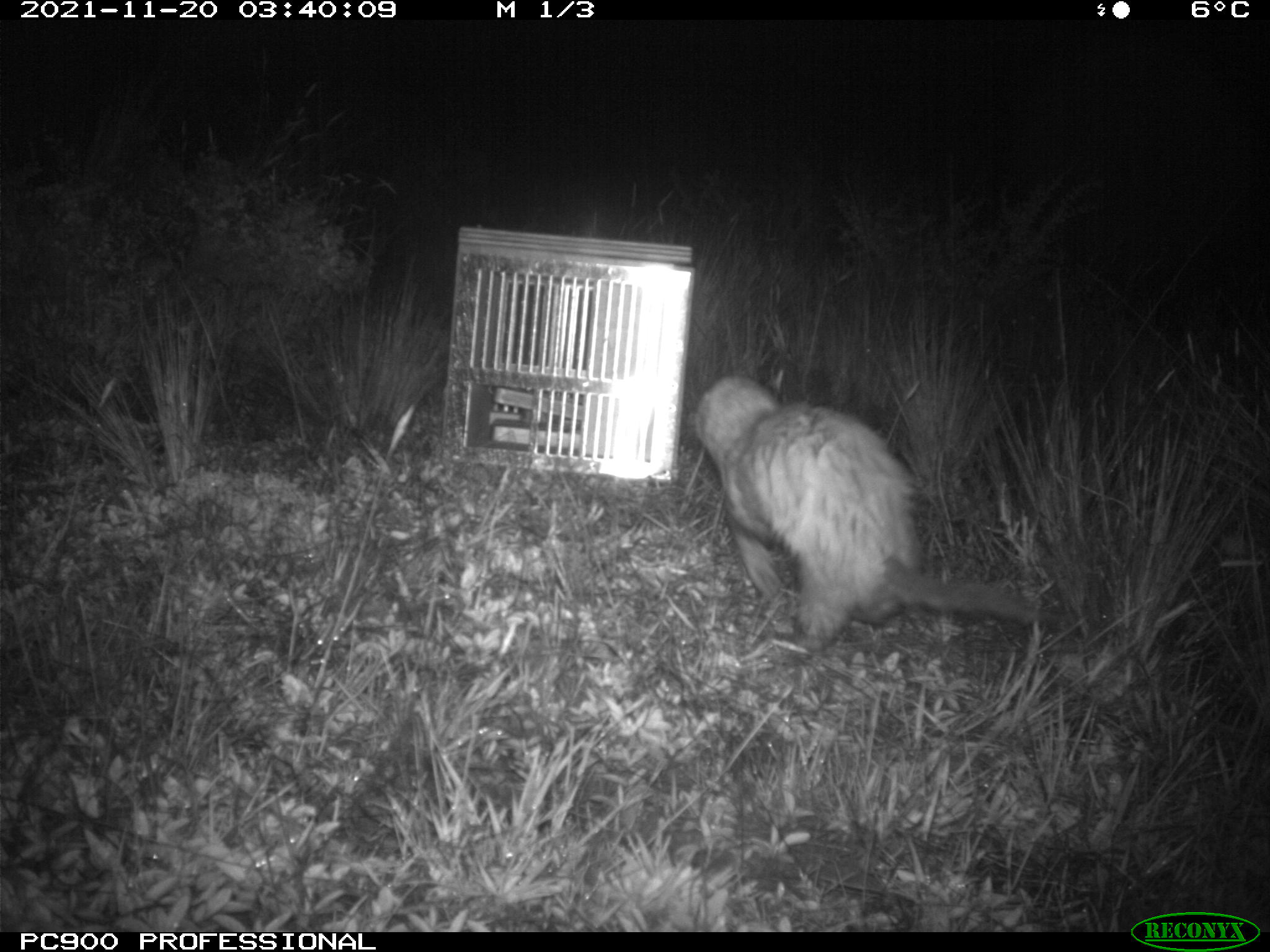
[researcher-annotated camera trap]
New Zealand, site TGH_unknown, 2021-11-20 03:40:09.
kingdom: Animalia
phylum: Chordata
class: Mammalia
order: Carnivora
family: Mustelidae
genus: Mustela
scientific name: Mustela furo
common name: ferret